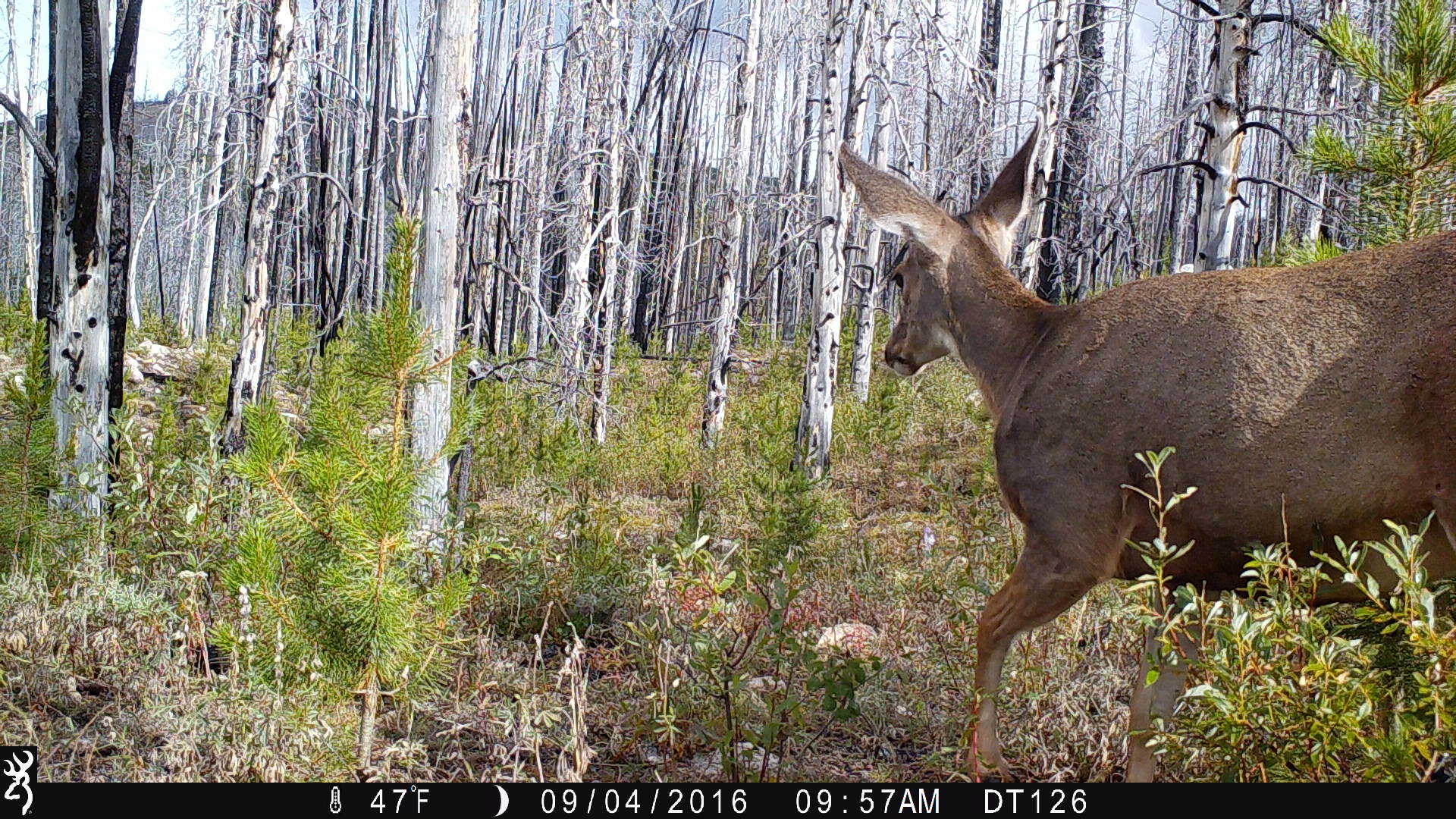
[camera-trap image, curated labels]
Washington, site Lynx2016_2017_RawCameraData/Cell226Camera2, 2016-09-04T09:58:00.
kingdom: Animalia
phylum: Chordata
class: Mammalia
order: Artiodactyla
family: Cervidae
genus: Odocoileus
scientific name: Odocoileus hemionus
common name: mule deer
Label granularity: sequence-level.